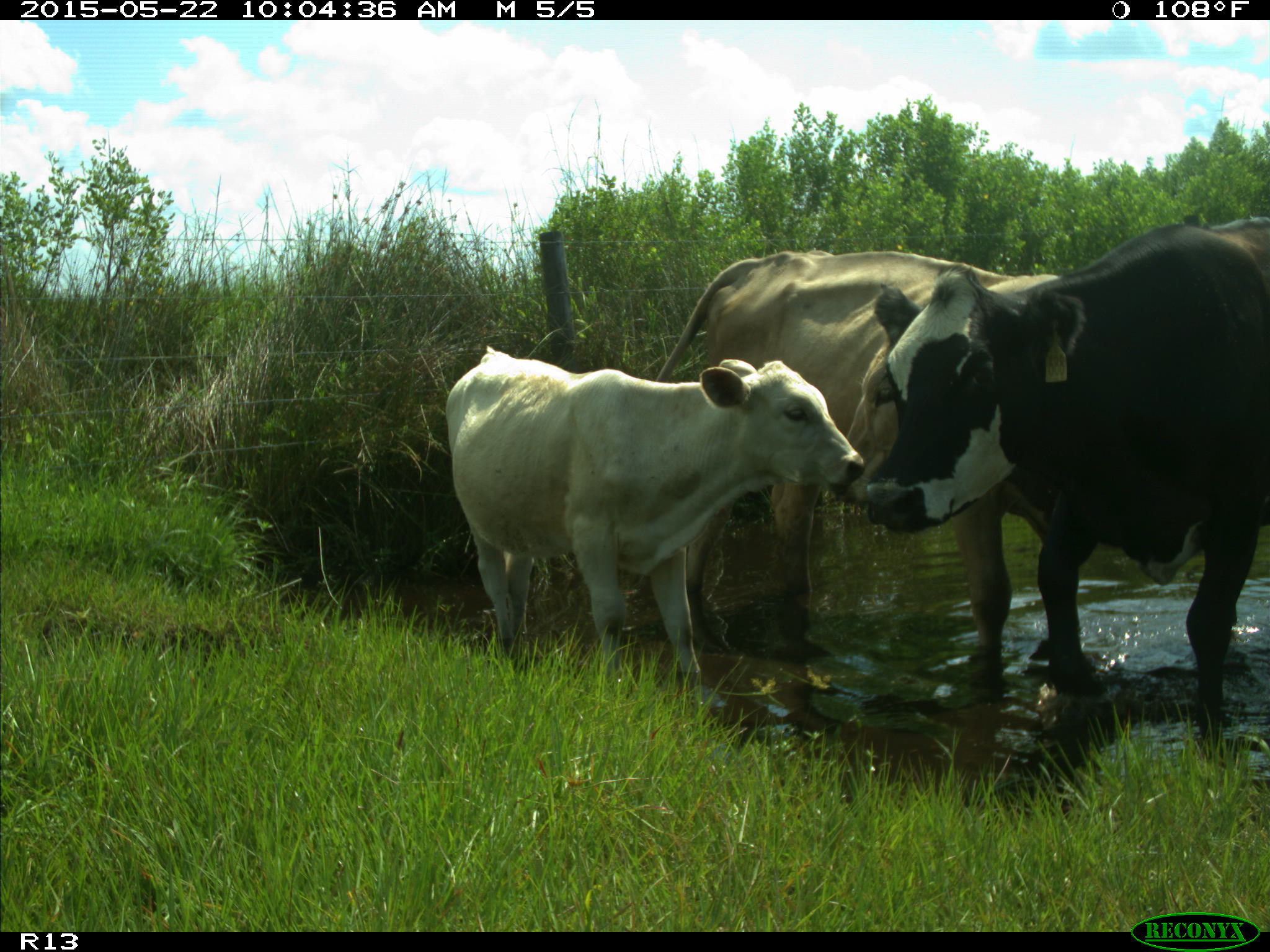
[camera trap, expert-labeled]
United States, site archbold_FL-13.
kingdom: Animalia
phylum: Chordata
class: Mammalia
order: Artiodactyla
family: Bovidae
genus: Bos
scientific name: Bos taurus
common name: domestic cow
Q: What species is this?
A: Bos taurus (domestic cow).